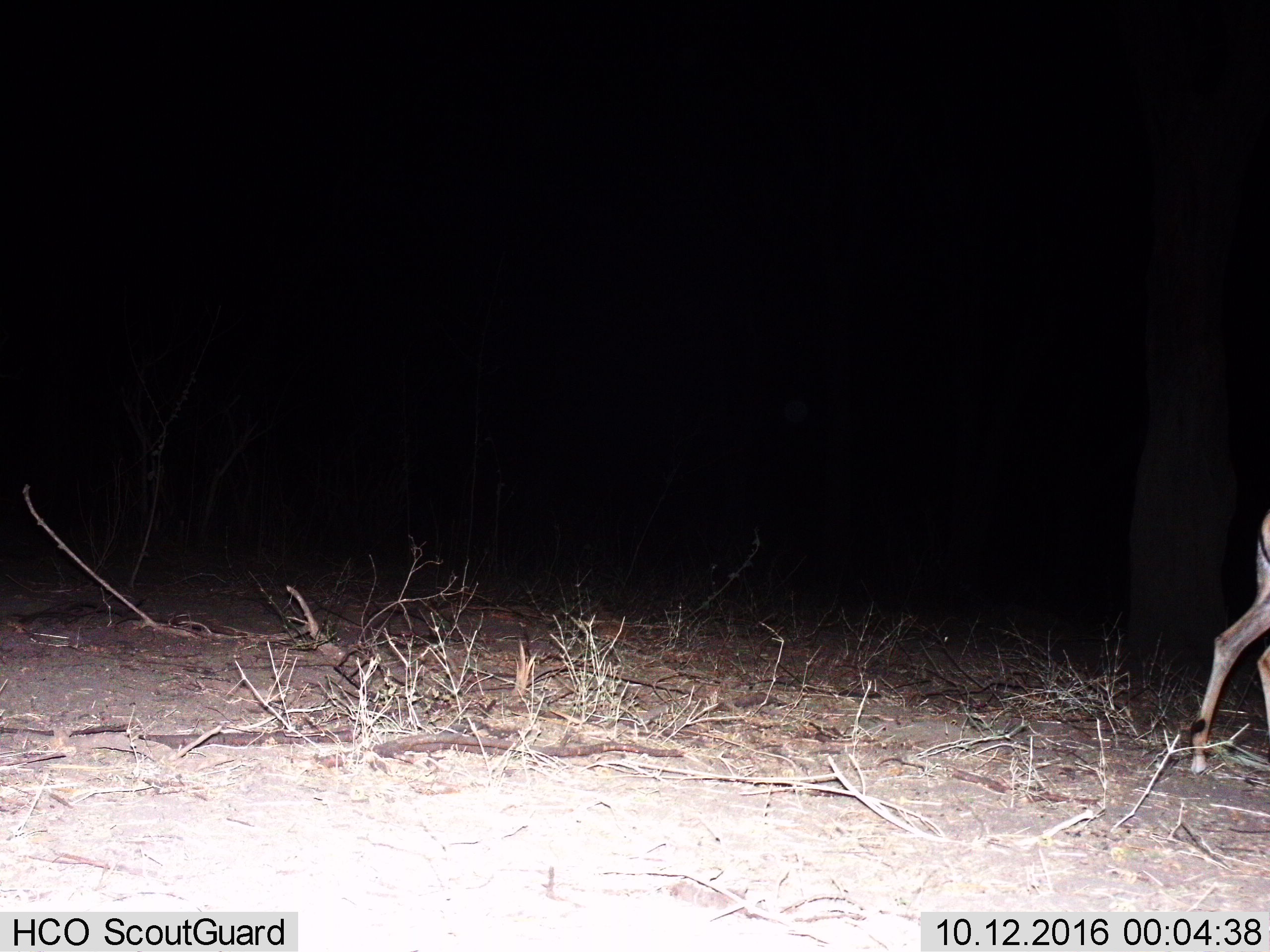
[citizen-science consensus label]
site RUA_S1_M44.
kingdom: Animalia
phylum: Chordata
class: Mammalia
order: Artiodactyla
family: Bovidae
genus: Aepyceros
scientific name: Aepyceros melampus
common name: impala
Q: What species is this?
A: Impala (Aepyceros melampus).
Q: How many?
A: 1.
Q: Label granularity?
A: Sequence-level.